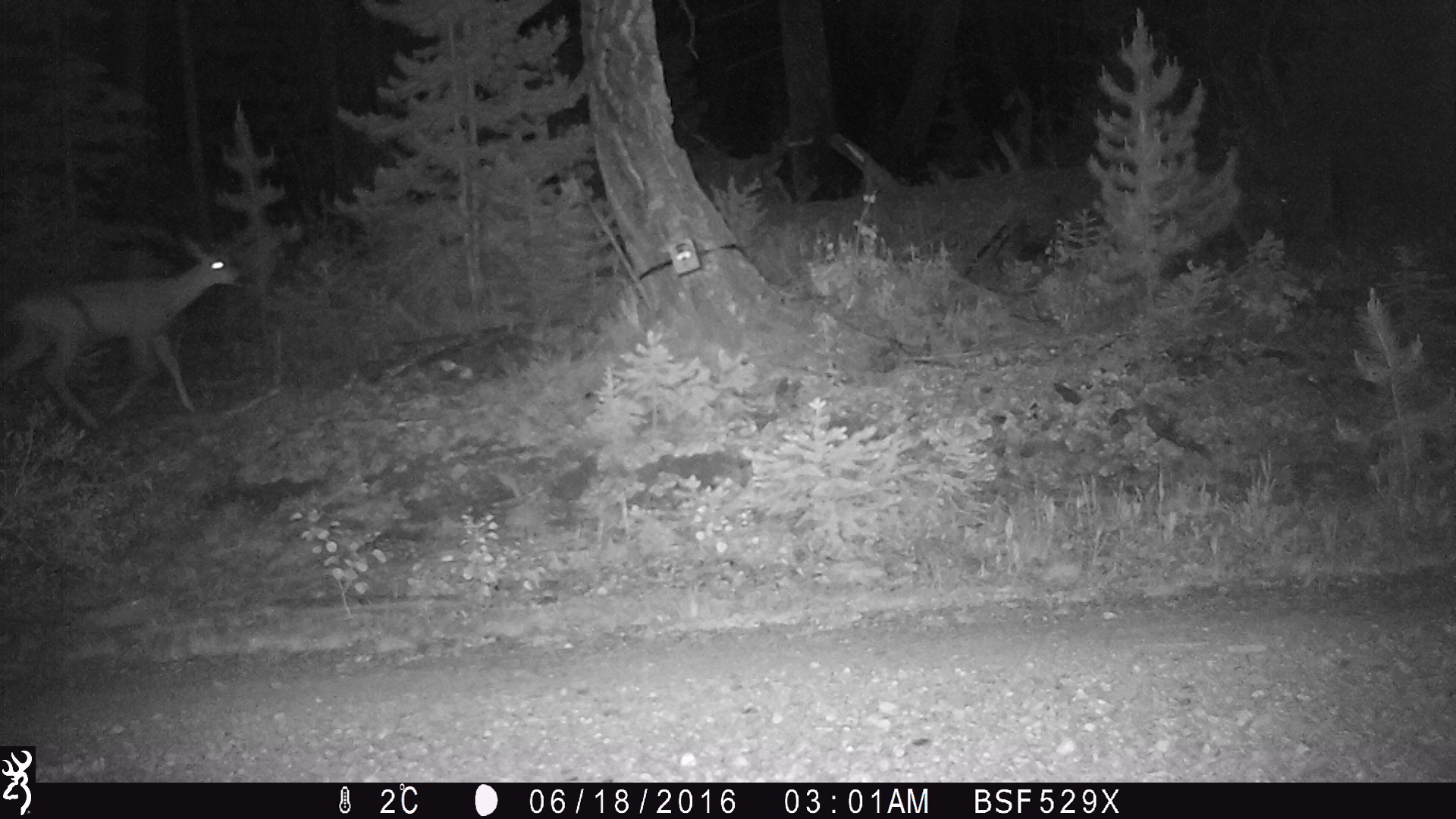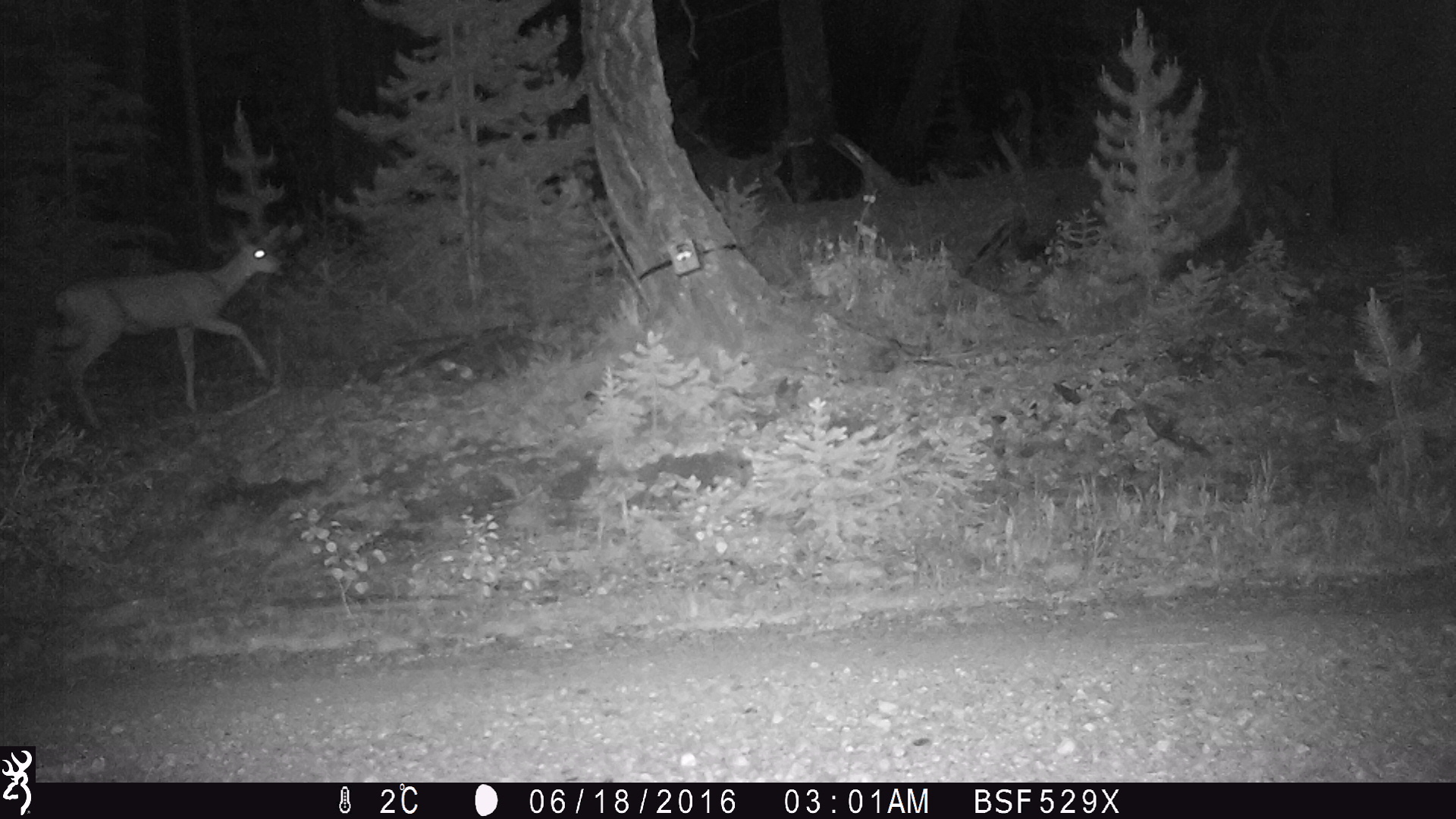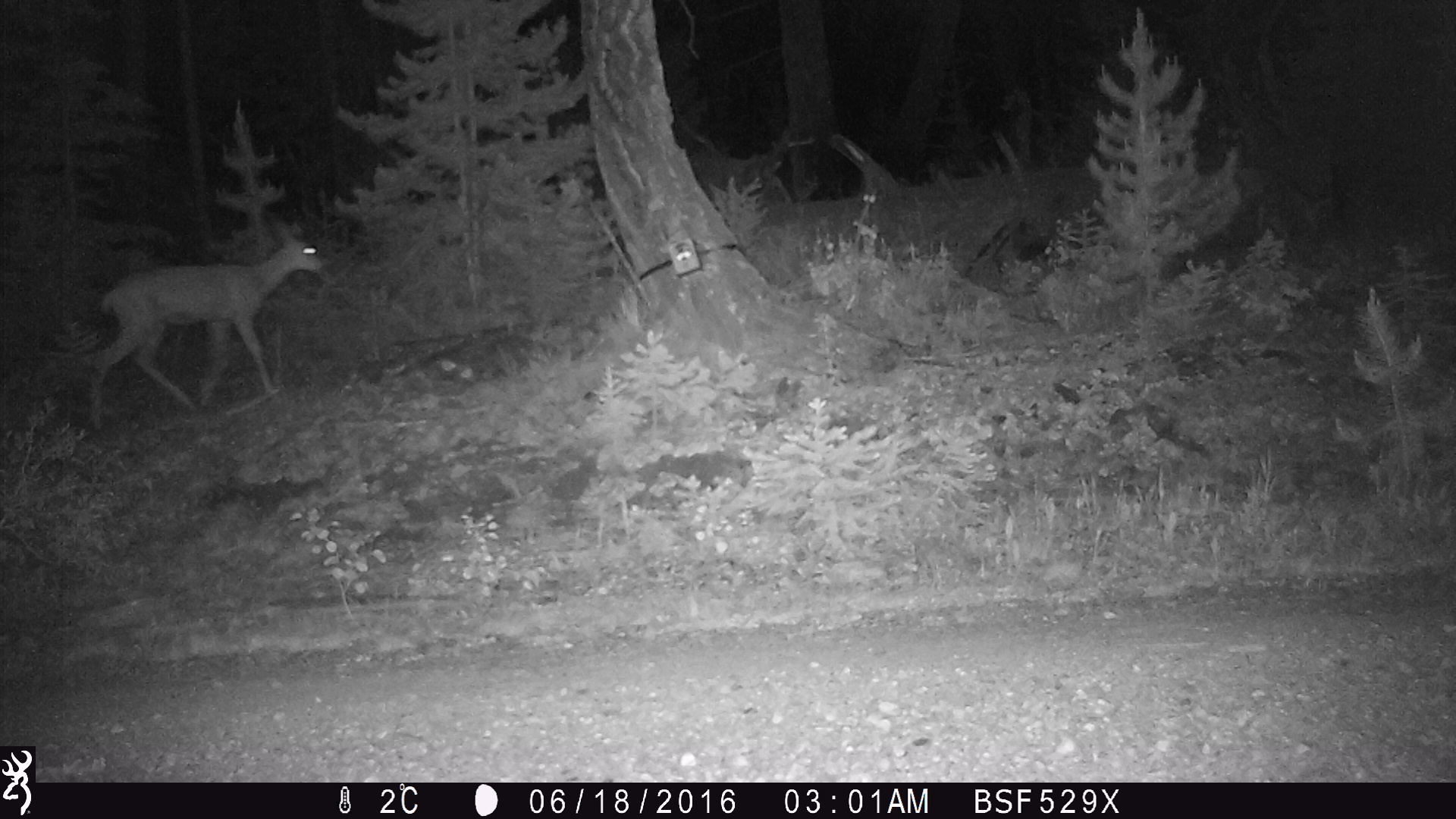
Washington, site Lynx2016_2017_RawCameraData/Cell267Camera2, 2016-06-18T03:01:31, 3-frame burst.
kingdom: Animalia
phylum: Chordata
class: Mammalia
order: Artiodactyla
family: Cervidae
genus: Odocoileus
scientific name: Odocoileus hemionus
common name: mule deer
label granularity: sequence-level